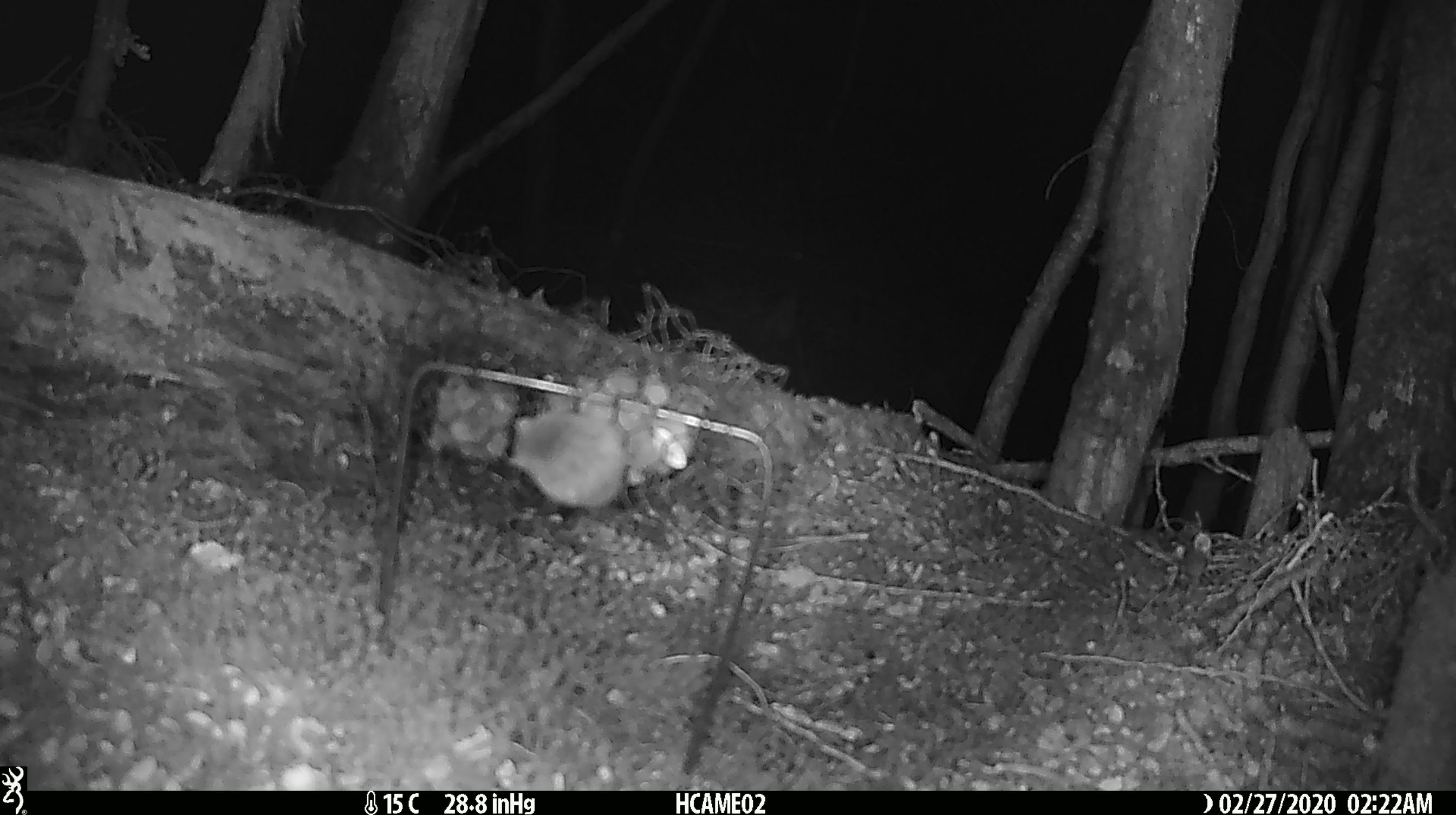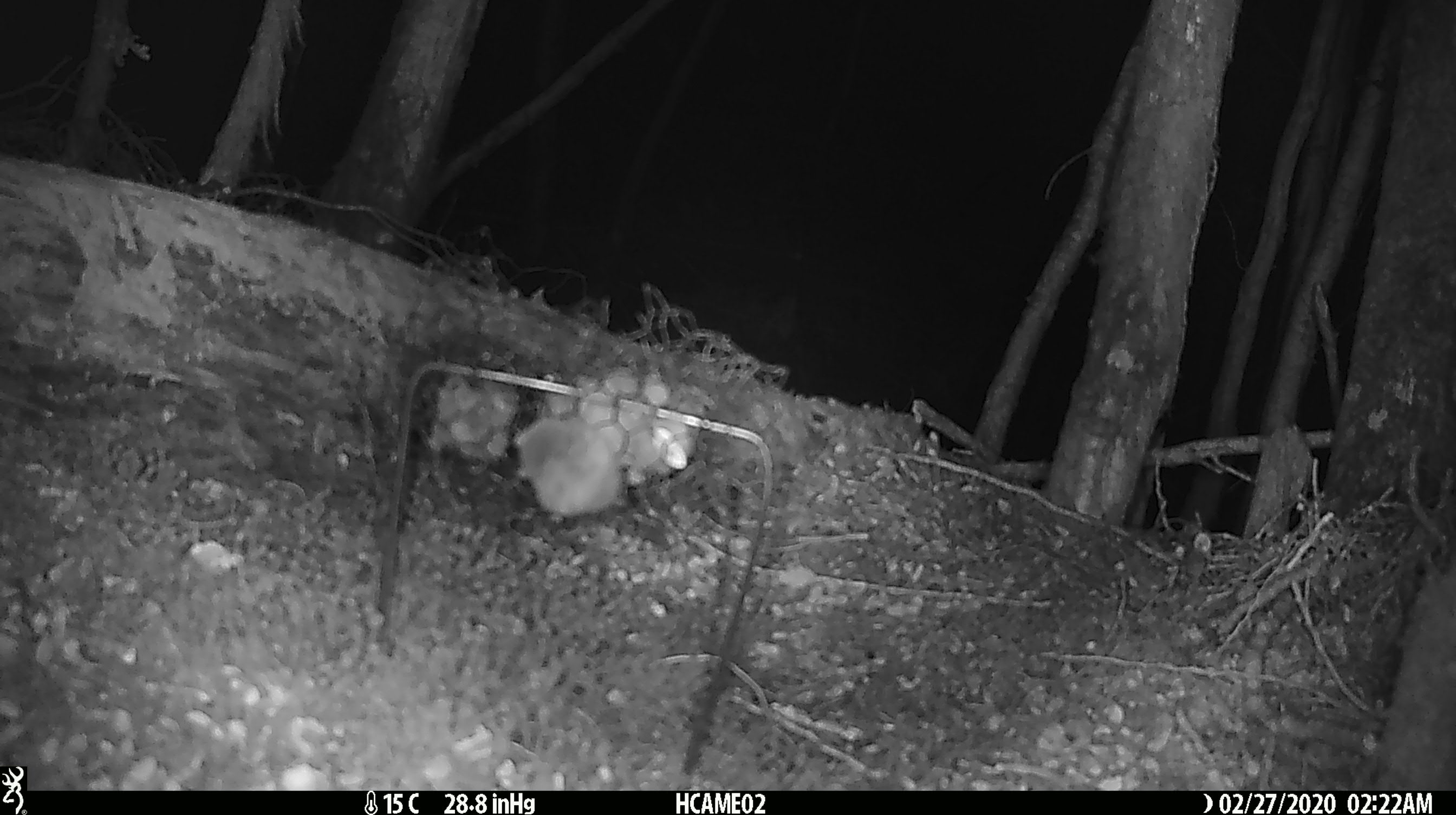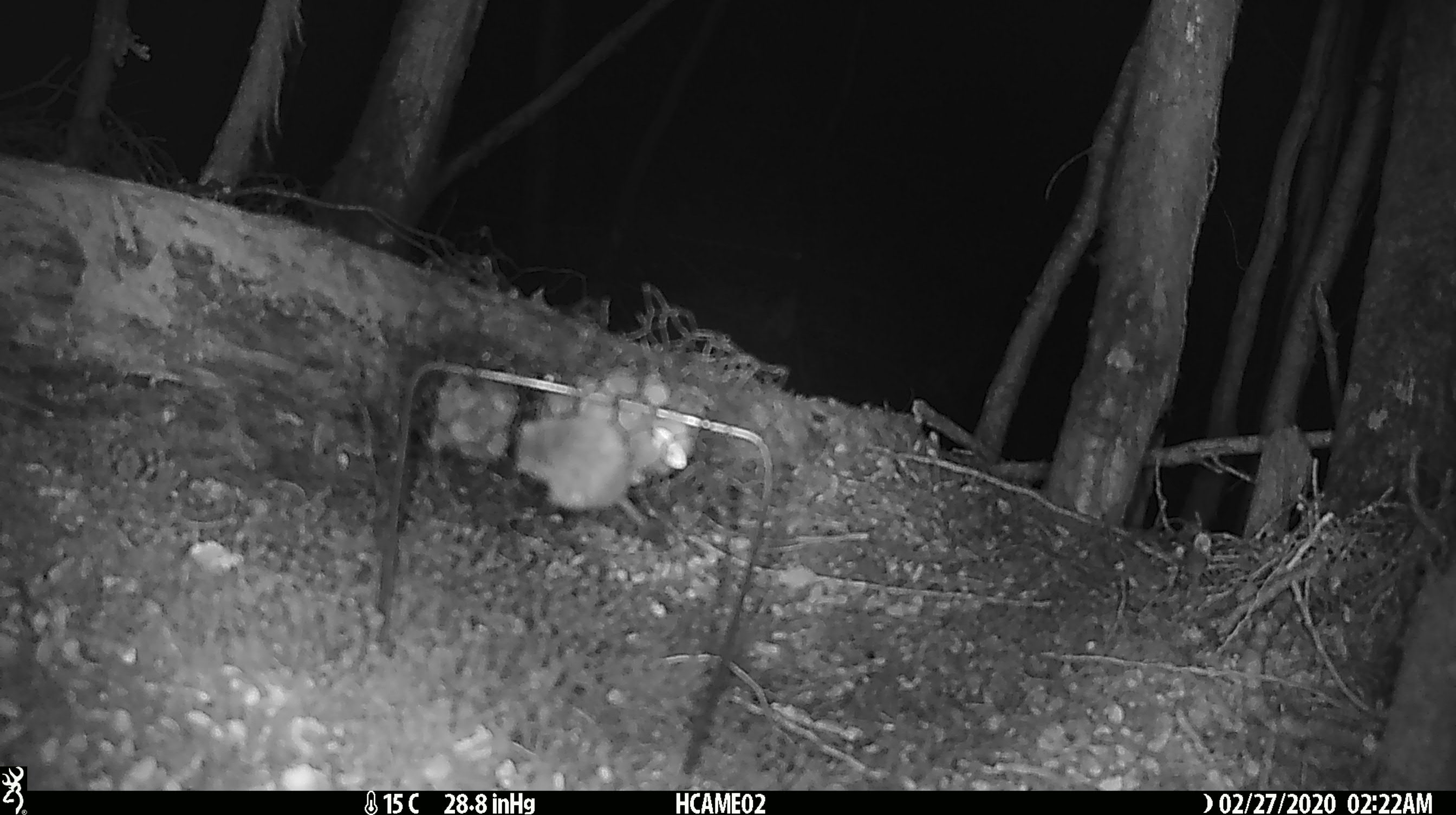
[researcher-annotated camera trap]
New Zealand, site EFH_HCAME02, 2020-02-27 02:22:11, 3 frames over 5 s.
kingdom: Animalia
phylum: Chordata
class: Mammalia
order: Rodentia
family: Muridae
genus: Mus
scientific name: Mus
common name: mouse